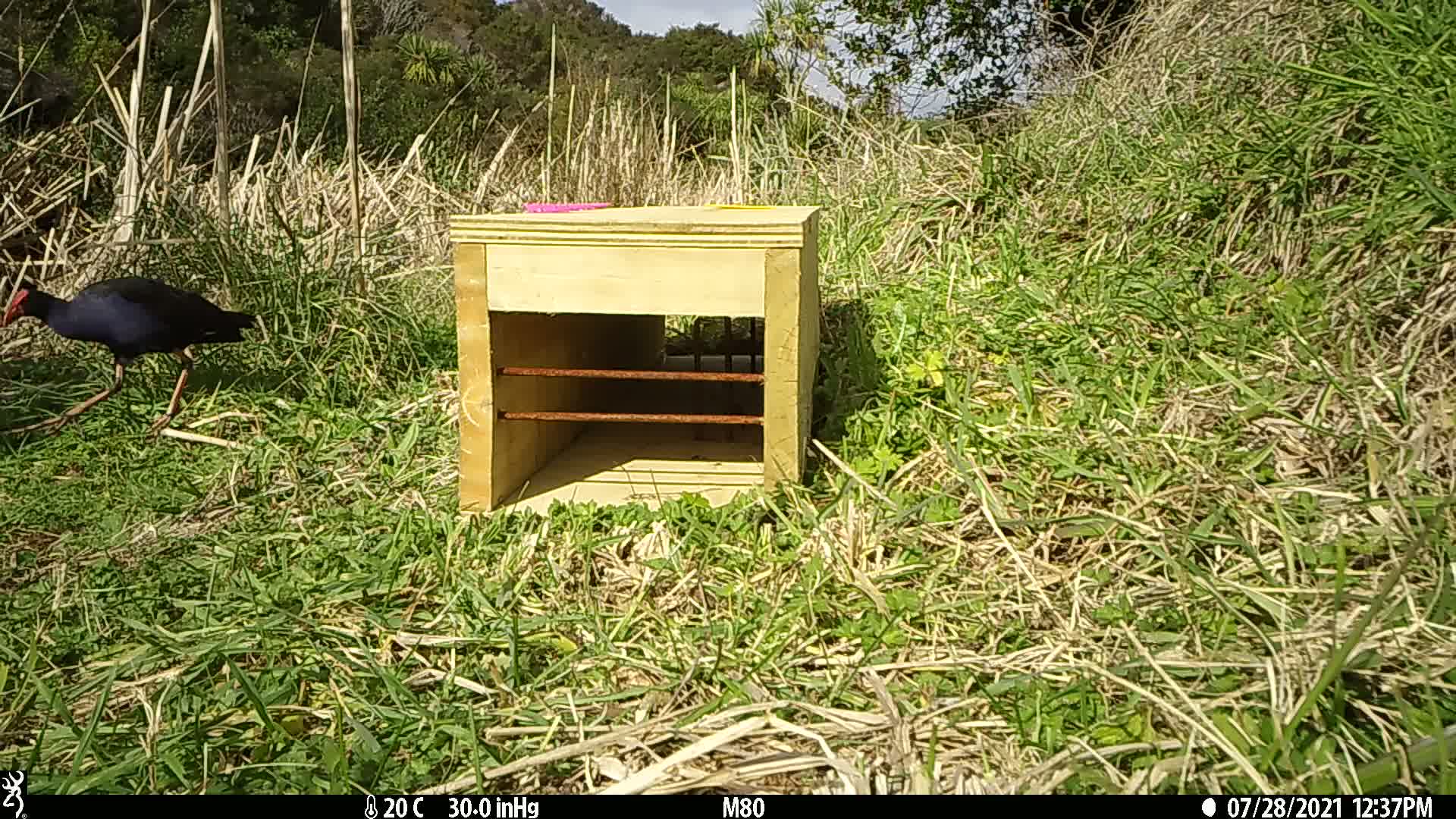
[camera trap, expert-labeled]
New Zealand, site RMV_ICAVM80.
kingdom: Animalia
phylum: Chordata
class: Aves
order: Gruiformes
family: Rallidae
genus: Porphyrio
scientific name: Porphyrio melanotus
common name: australasian swamphen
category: pukeko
Pukeko (australasian swamphen) (Porphyrio melanotus).